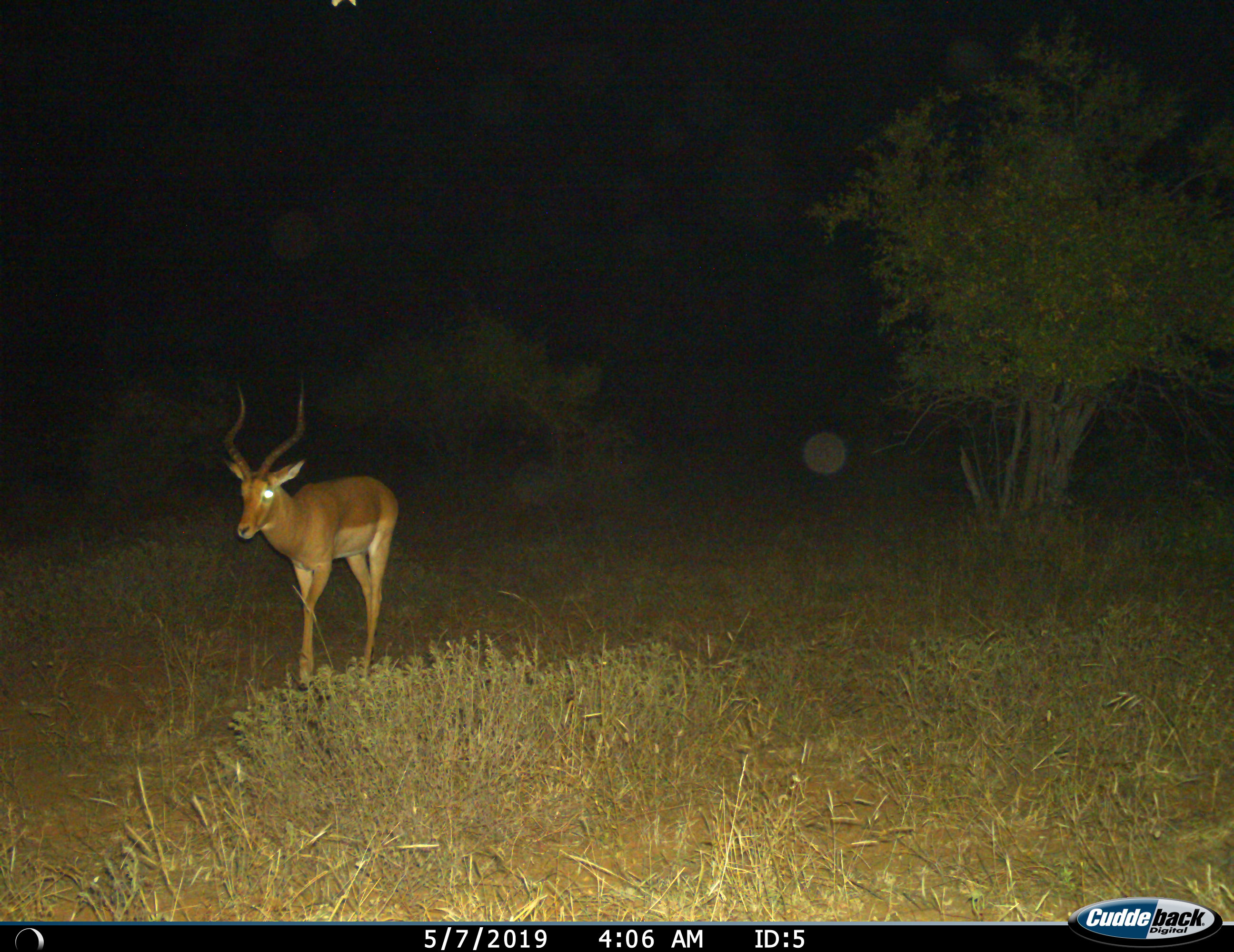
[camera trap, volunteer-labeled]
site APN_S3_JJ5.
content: unidentified animal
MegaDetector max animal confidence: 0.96